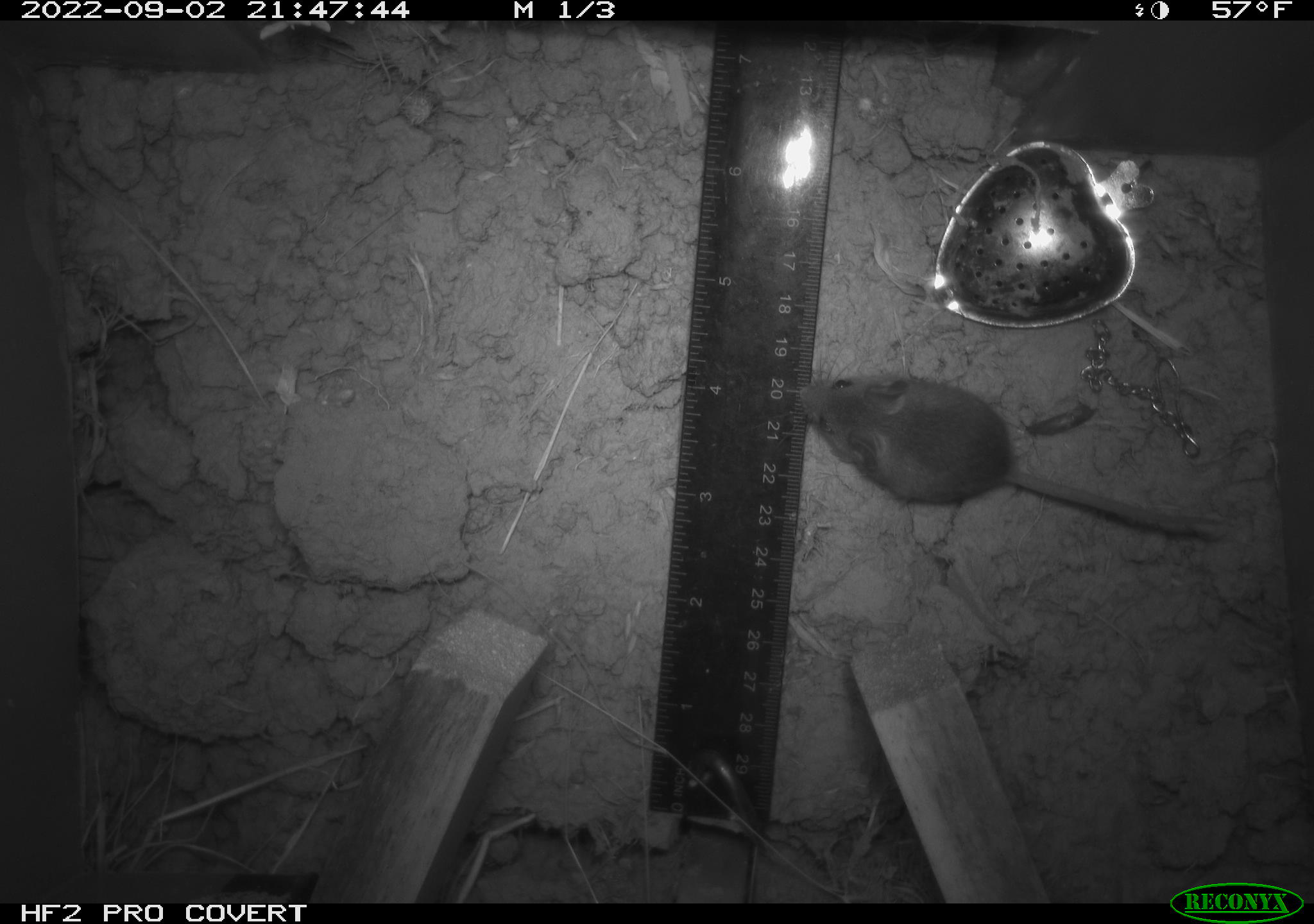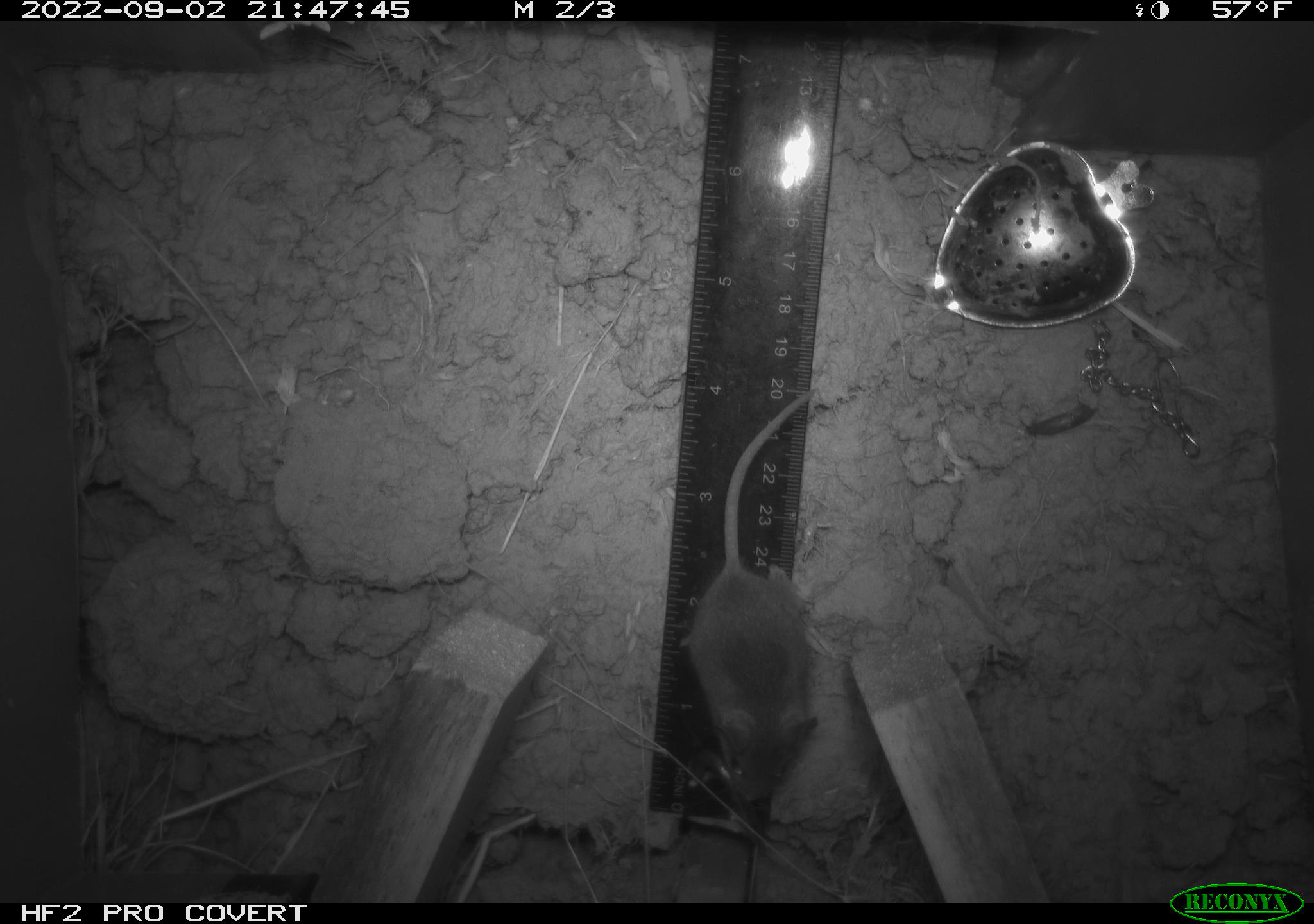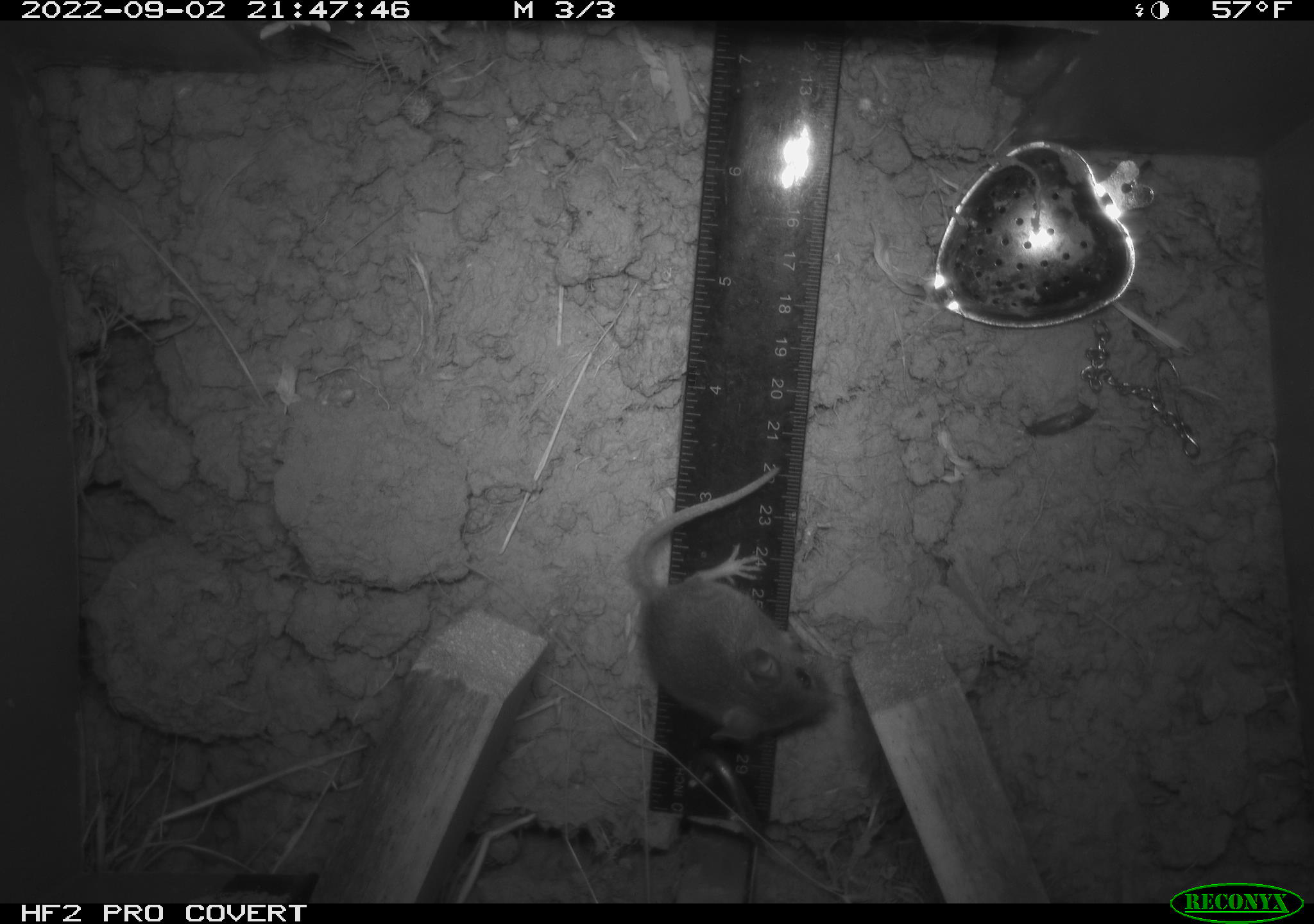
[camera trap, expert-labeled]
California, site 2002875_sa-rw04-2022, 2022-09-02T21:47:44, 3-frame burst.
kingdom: Animalia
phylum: Chordata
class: Mammalia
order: Rodentia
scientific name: Rodentia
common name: mouse species